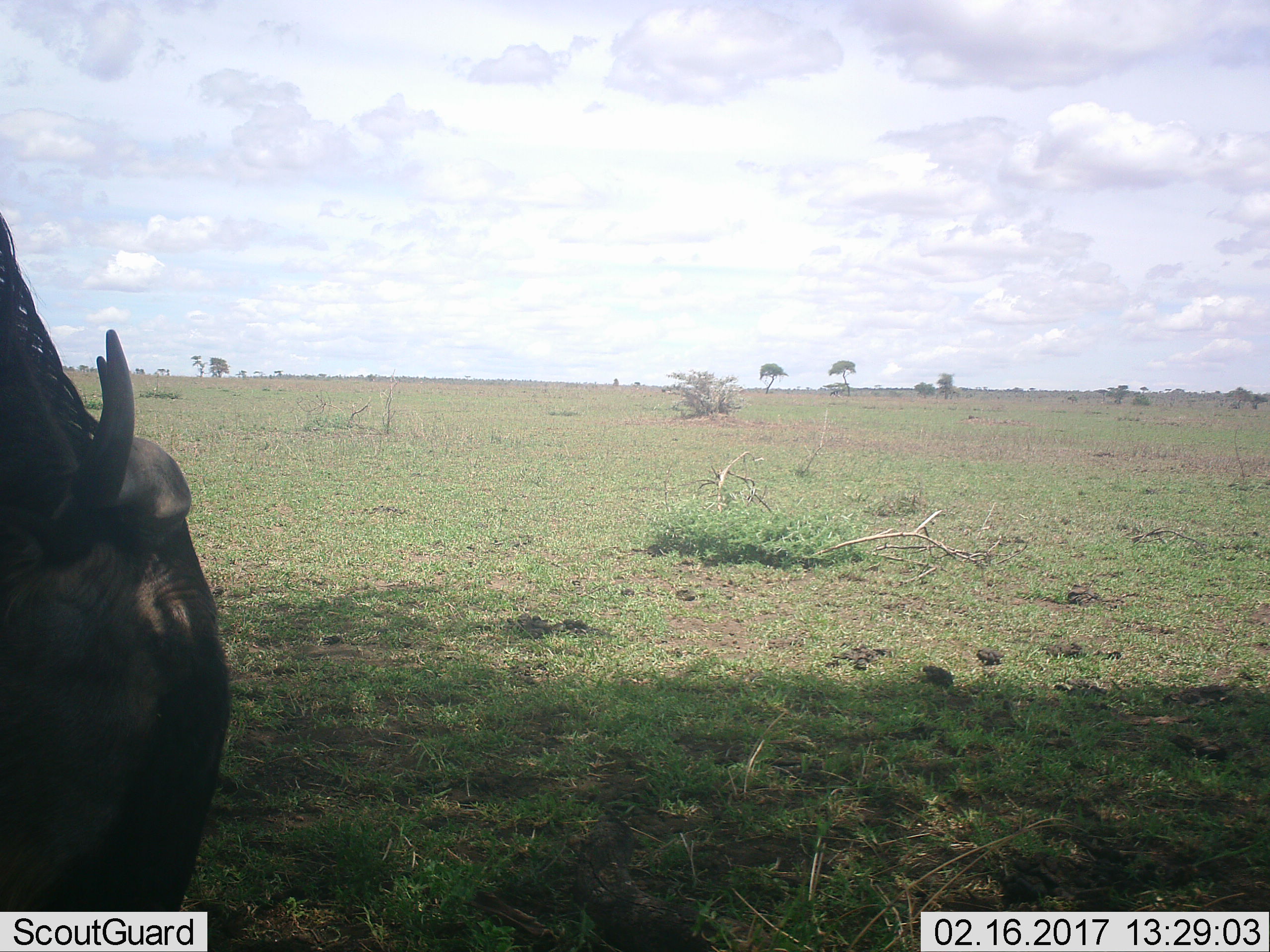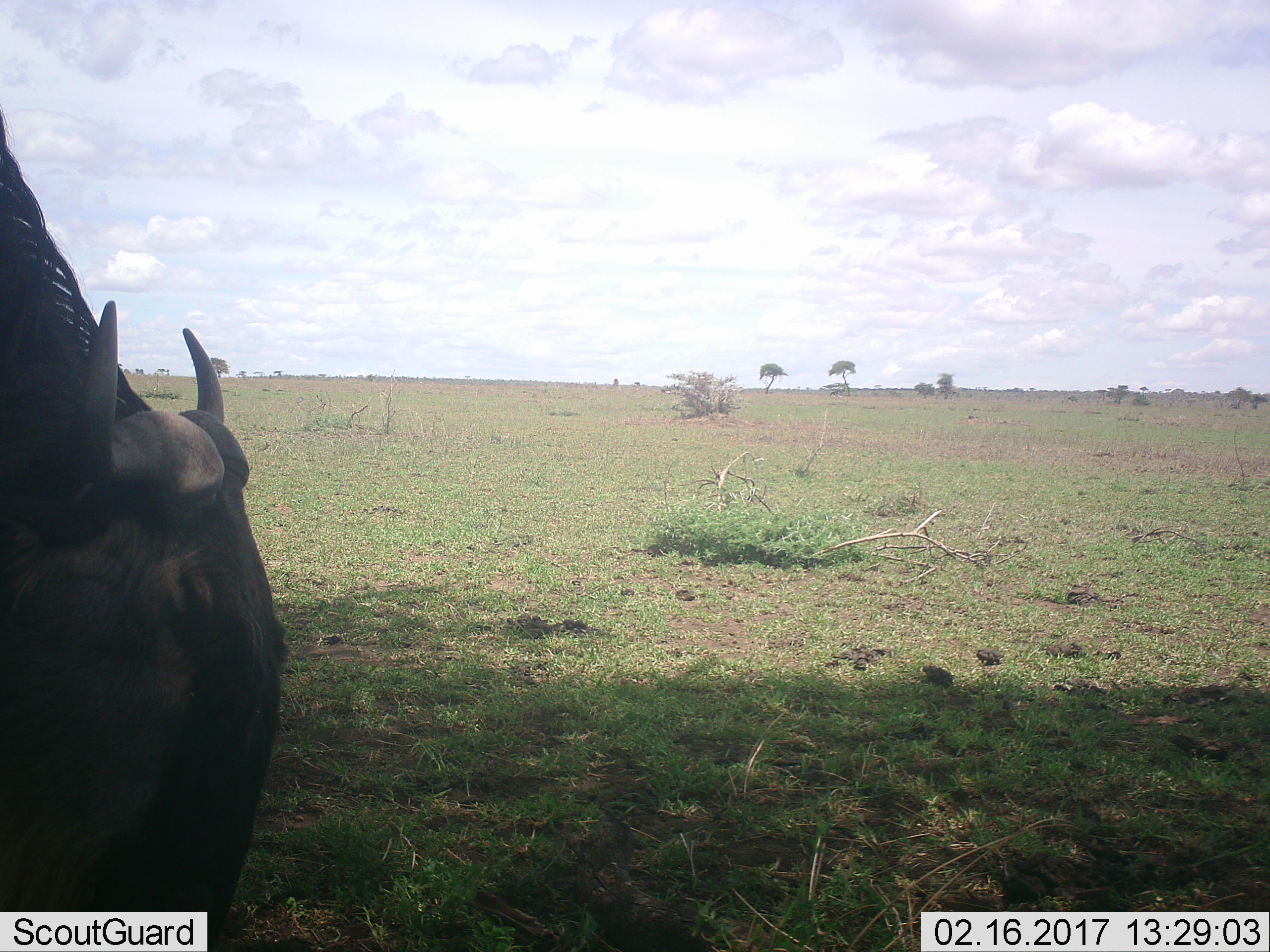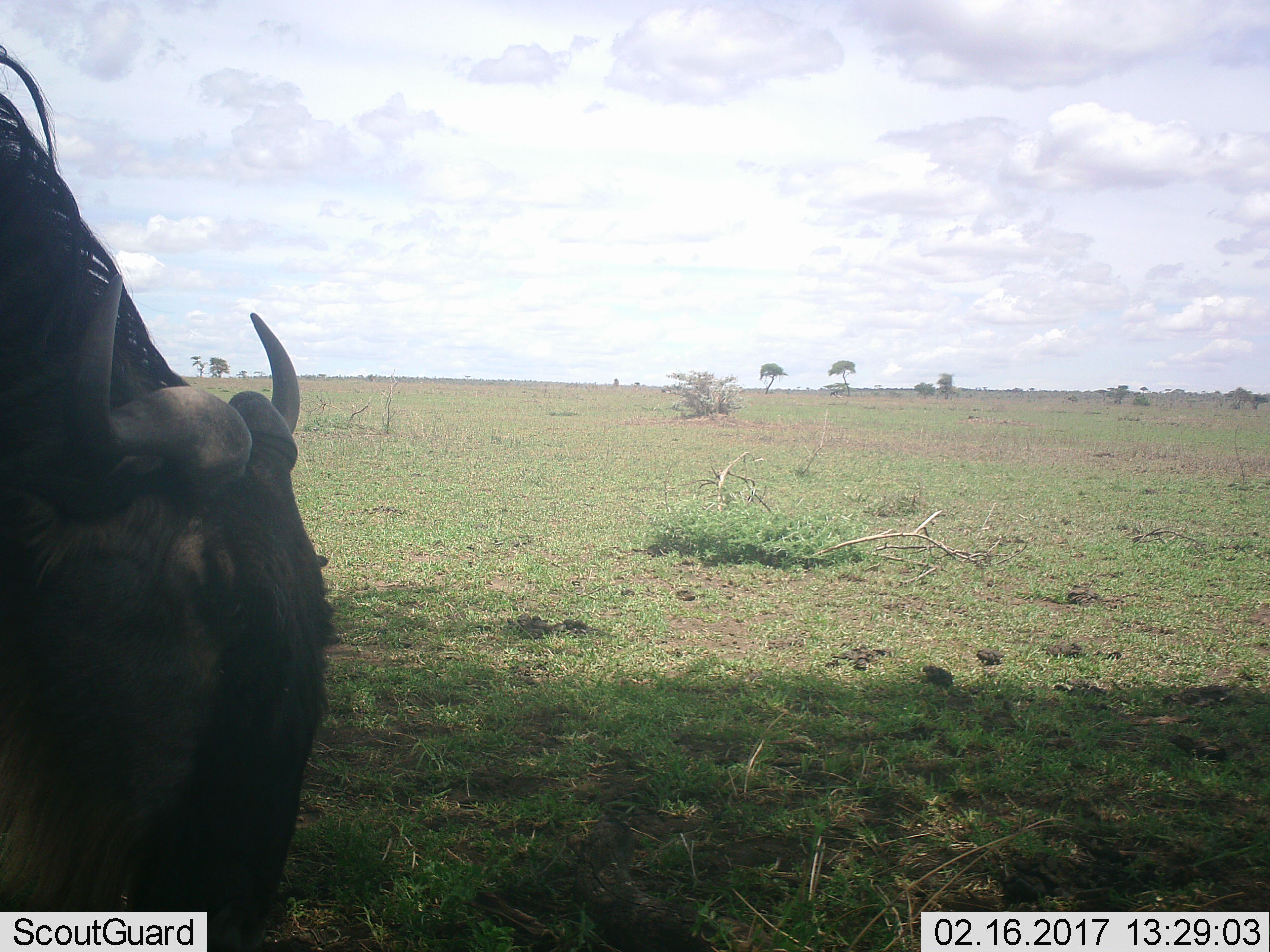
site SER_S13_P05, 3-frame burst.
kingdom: Animalia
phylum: Chordata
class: Mammalia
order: Artiodactyla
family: Bovidae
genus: Connochaetes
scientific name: Connochaetes taurinus taurinus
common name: blue wildebeest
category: wildebeestblue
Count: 1.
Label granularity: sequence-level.